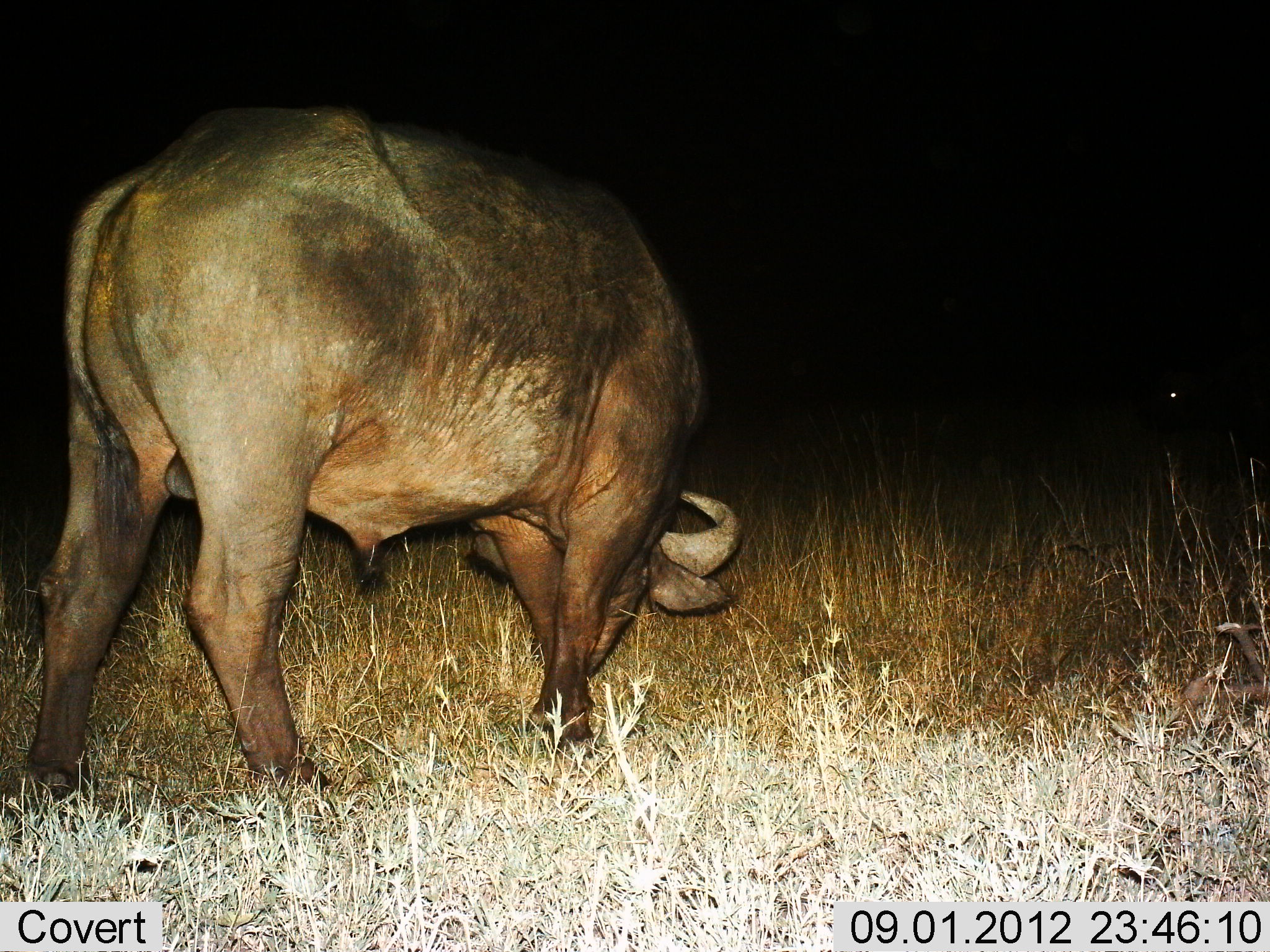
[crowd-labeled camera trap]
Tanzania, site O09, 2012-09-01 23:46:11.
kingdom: Animalia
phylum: Chordata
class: Mammalia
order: Artiodactyla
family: Bovidae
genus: Syncerus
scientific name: Syncerus caffer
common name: cape buffalo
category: buffalo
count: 1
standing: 30%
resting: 0%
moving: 10%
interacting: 0%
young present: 0%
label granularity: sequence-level